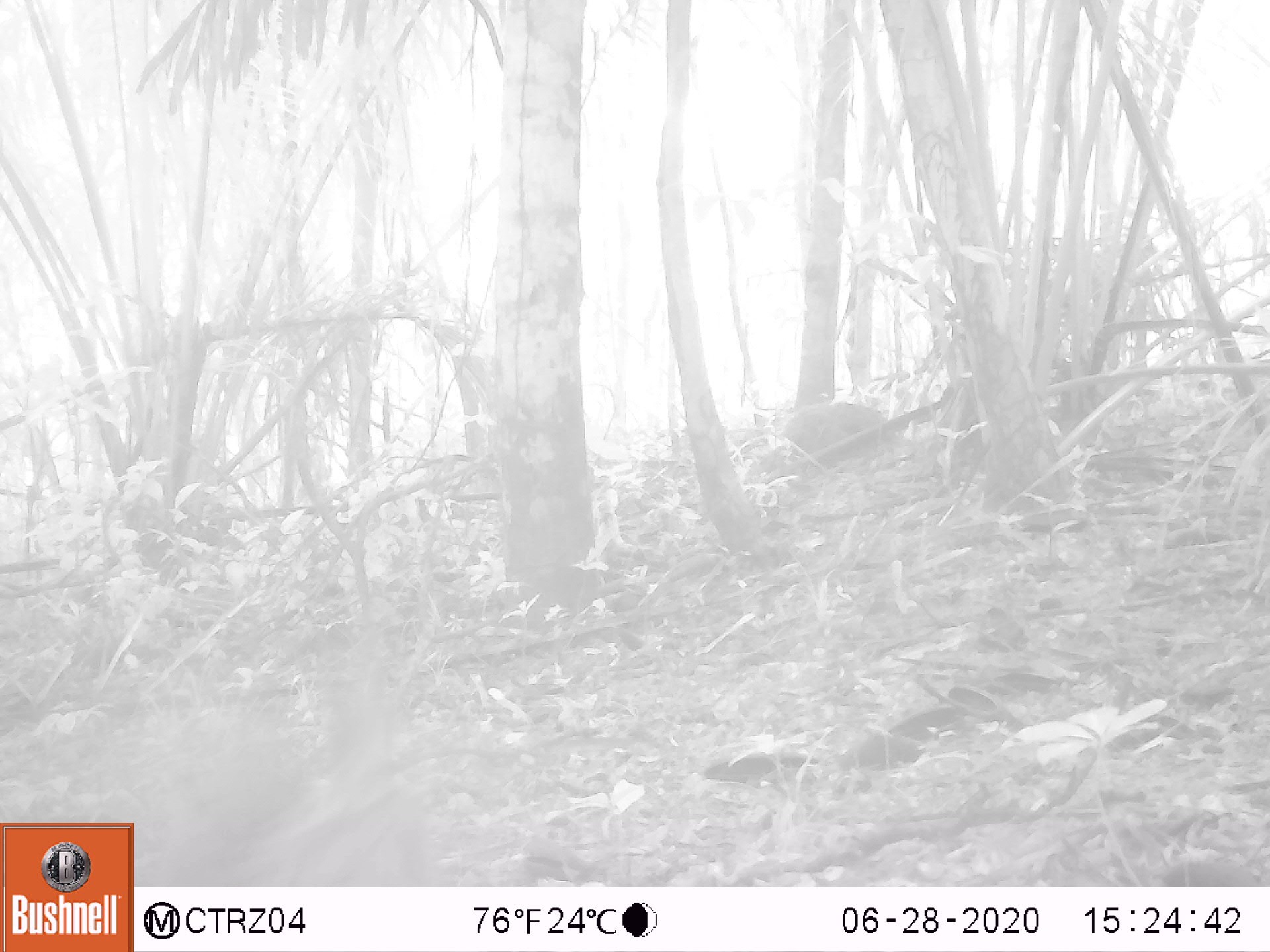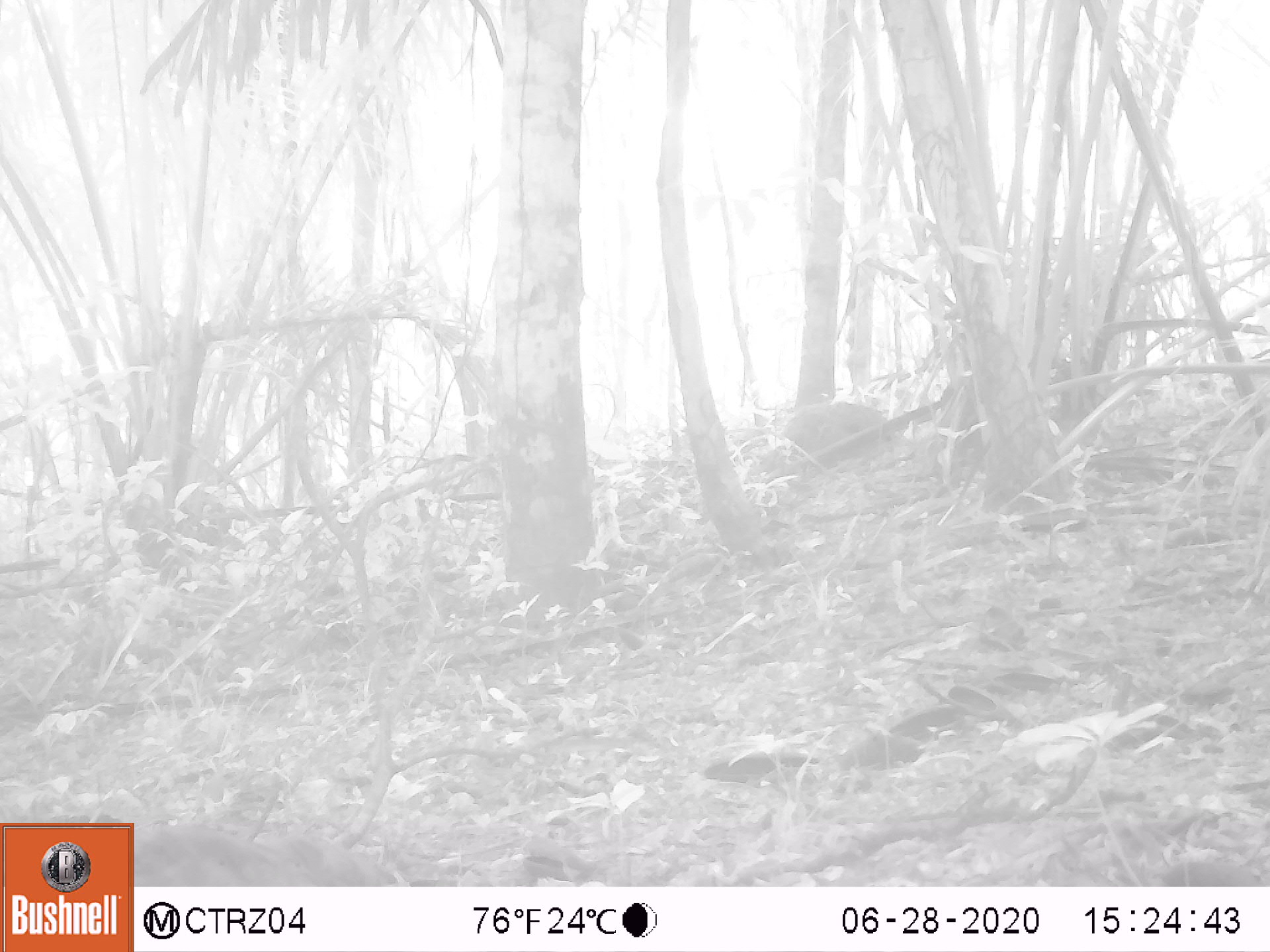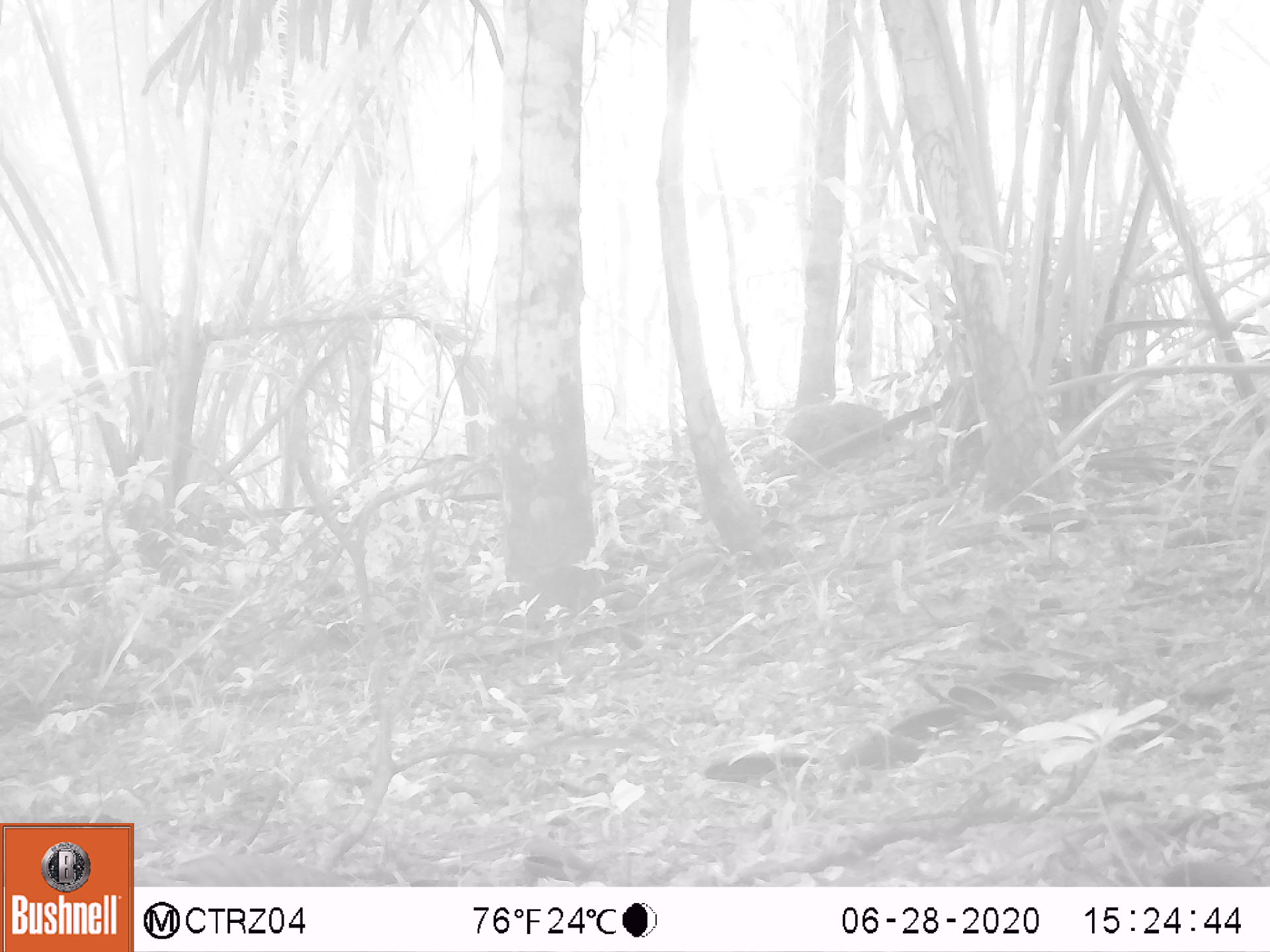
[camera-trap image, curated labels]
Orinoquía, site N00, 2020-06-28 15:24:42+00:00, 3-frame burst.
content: unidentified animal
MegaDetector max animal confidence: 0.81